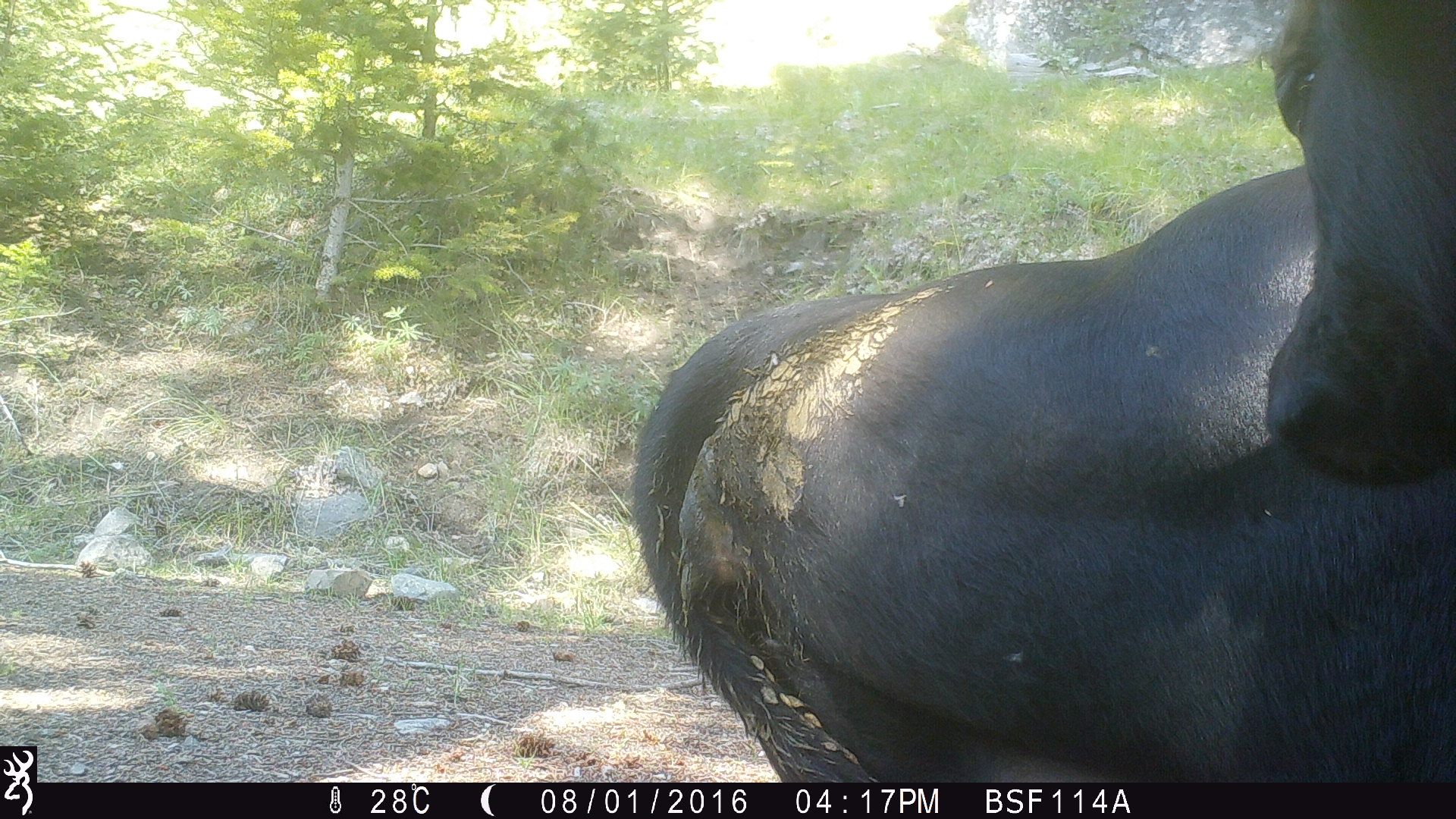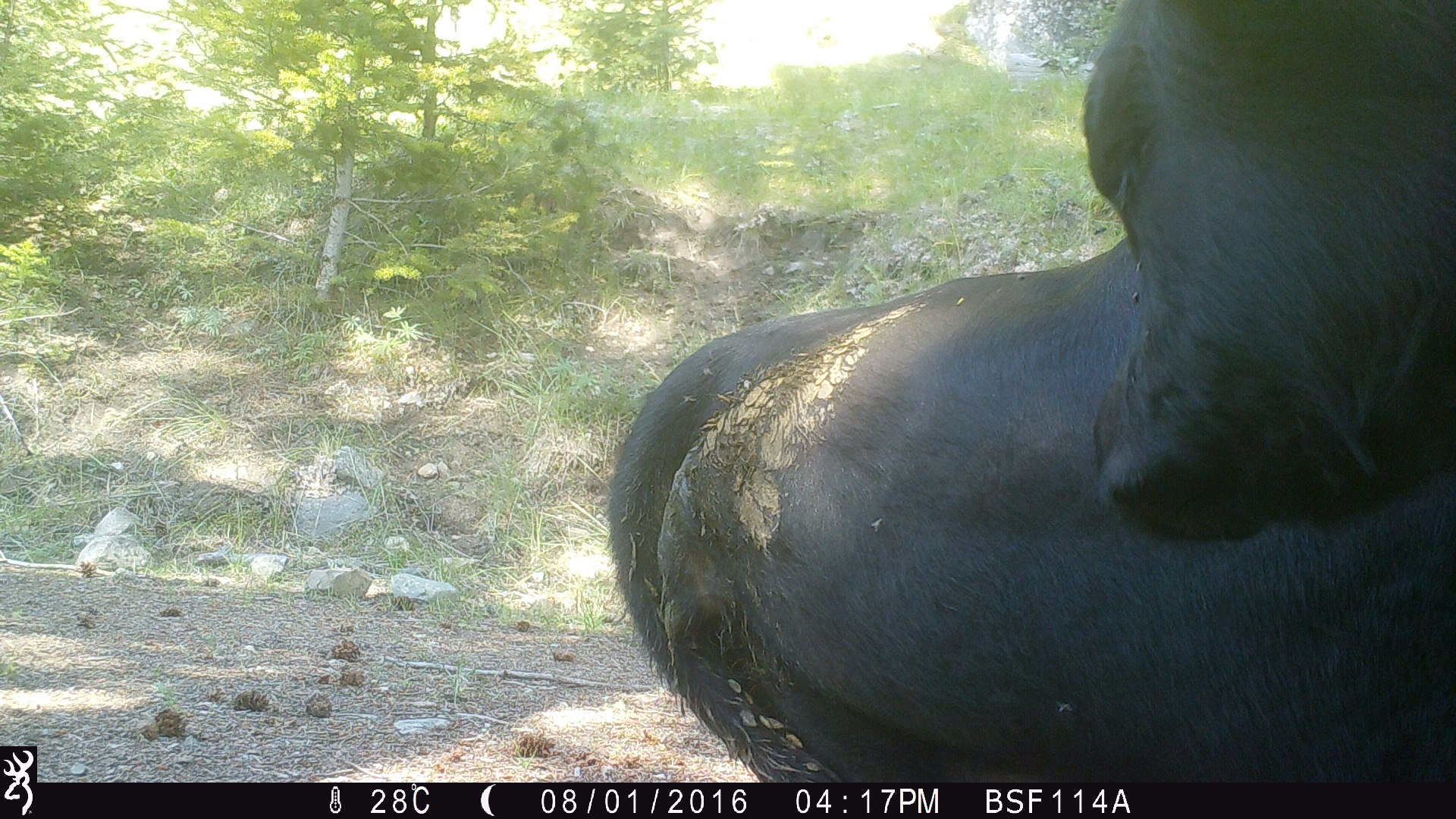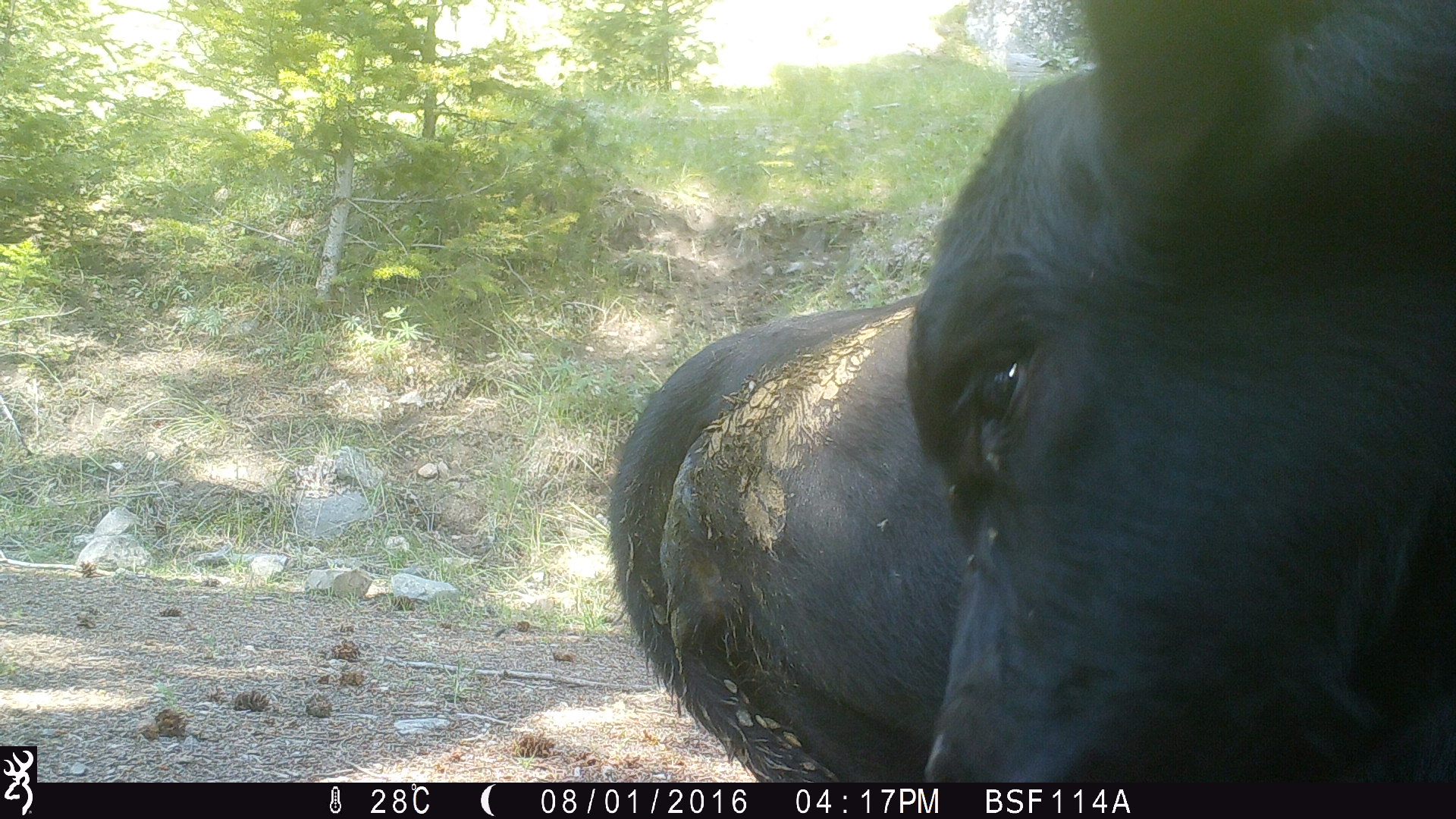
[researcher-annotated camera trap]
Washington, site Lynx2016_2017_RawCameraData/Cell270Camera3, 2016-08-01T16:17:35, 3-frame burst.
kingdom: Animalia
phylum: Chordata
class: Mammalia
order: Artiodactyla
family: Bovidae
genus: Bos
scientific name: Bos taurus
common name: domestic cattle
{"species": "domestic cattle (Bos taurus)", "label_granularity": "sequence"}